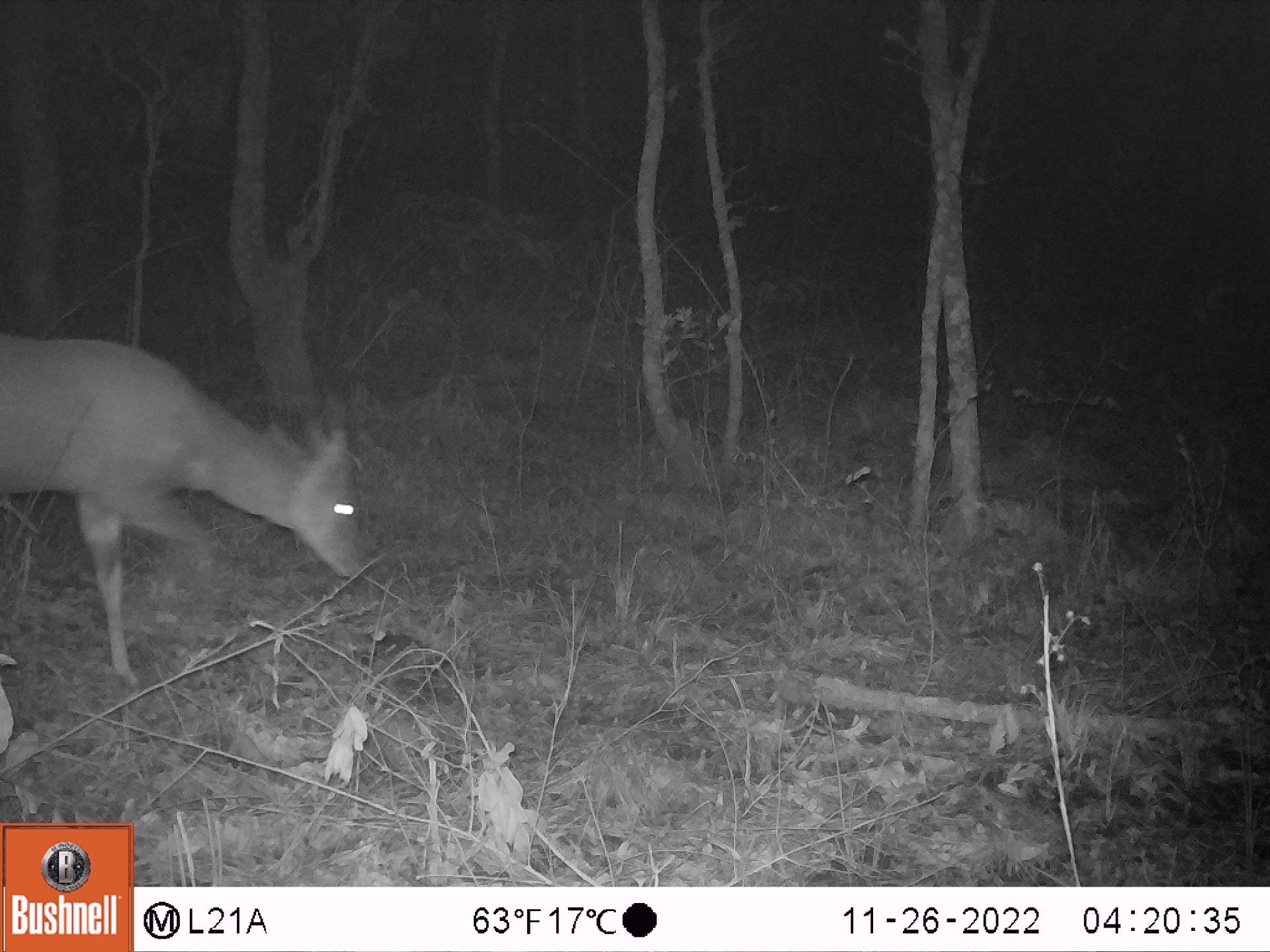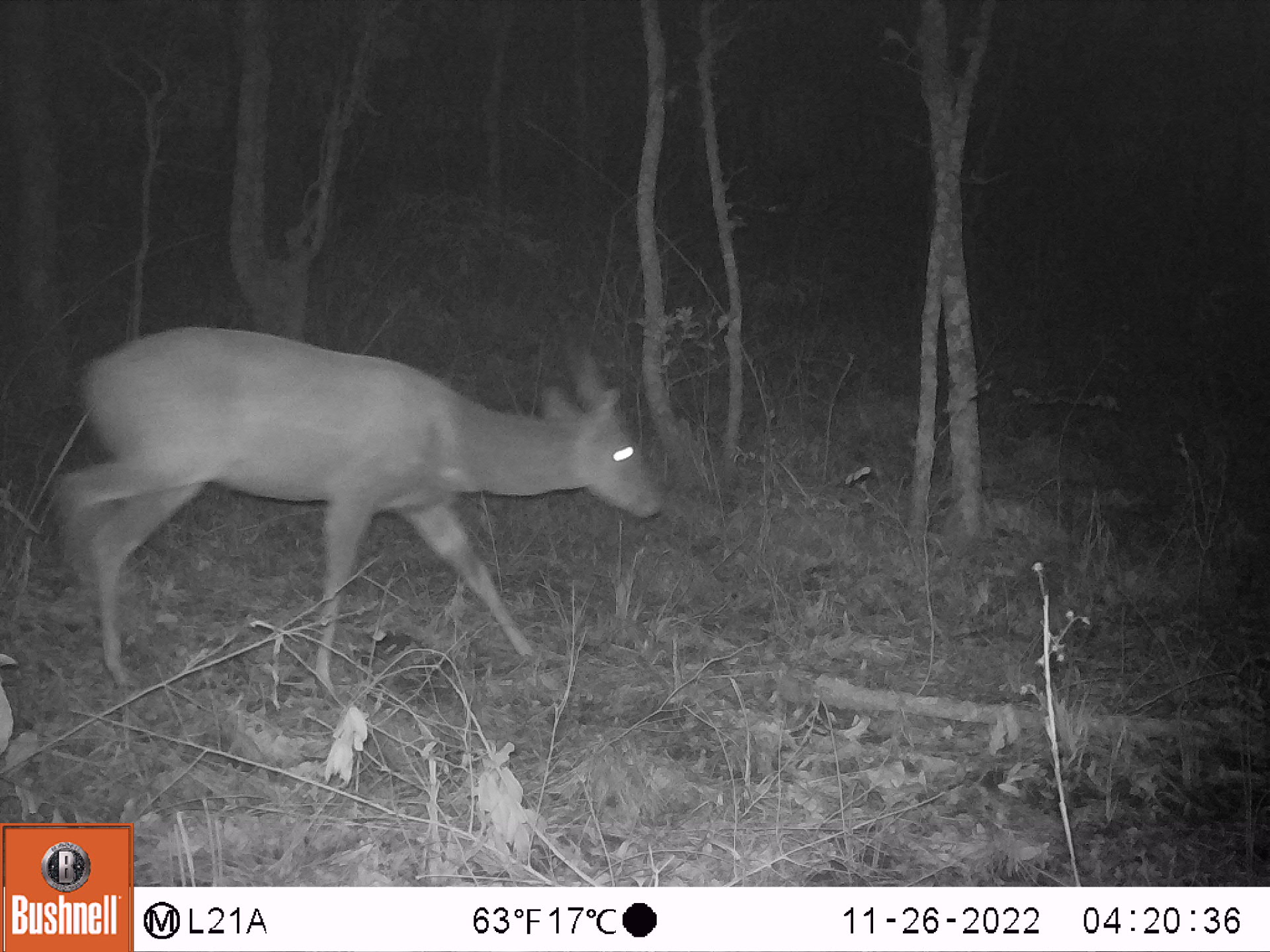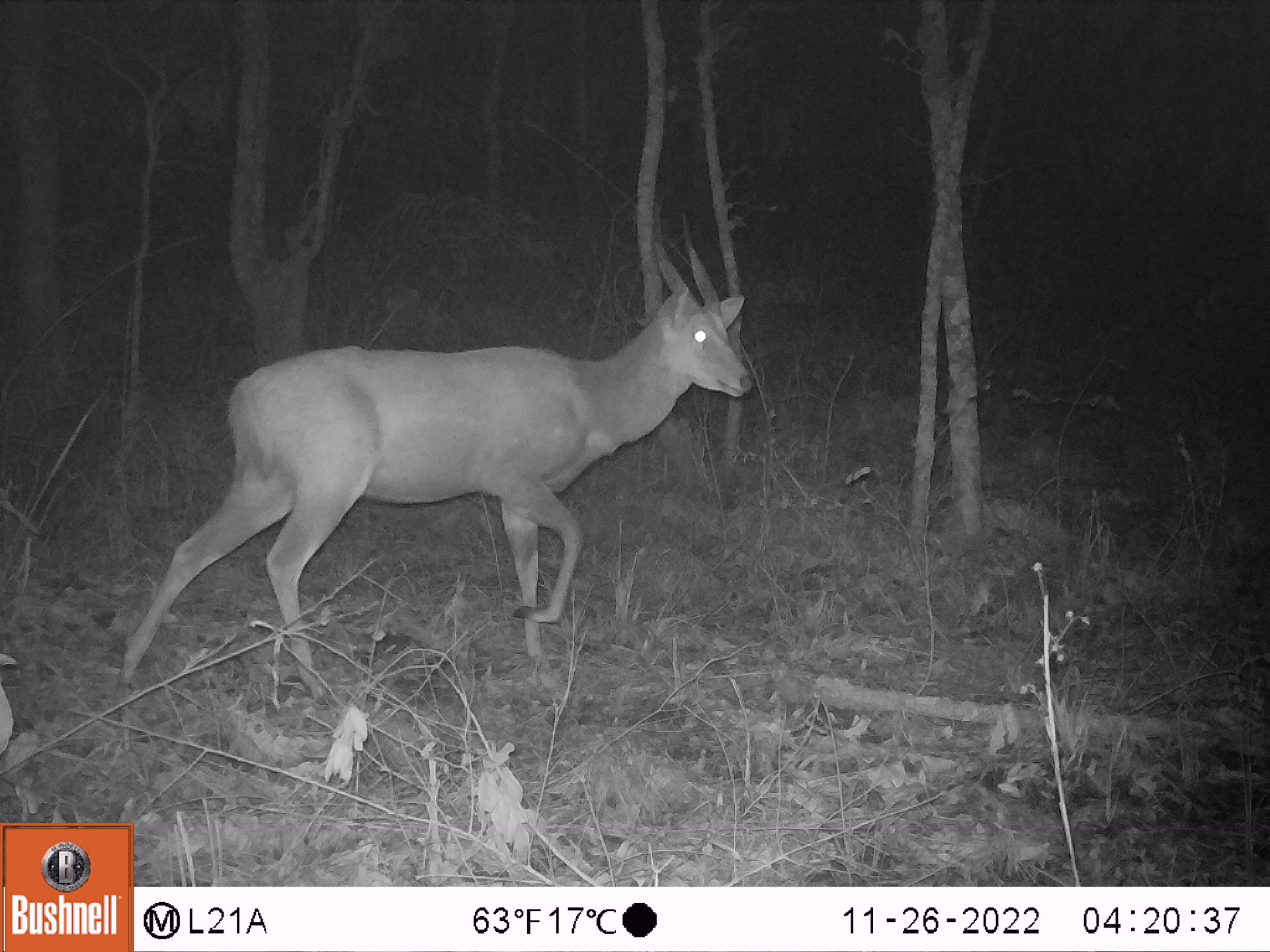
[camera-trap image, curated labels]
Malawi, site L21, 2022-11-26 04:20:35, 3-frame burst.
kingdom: Animalia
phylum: Chordata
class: Mammalia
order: Artiodactyla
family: Bovidae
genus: Tragelaphus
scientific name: Tragelaphus sylvaticus sylvaticus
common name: cape bushbuck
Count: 1.